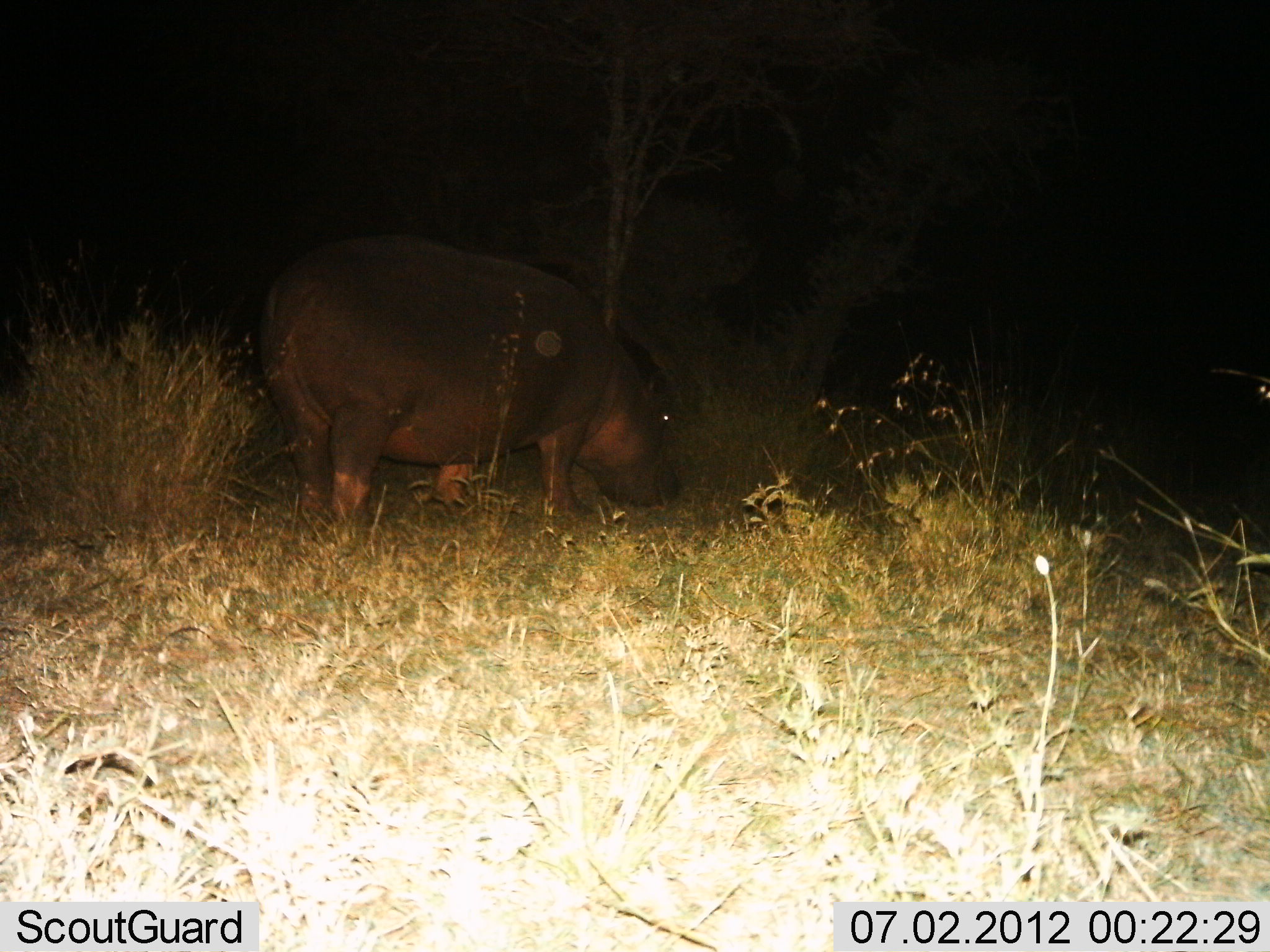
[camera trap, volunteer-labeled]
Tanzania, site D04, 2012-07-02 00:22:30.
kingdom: Animalia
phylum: Chordata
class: Mammalia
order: Artiodactyla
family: Hippopotamidae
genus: Hippopotamus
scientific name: Hippopotamus amphibius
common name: hippopotamus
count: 1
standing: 40%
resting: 0%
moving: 30%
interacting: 0%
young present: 0%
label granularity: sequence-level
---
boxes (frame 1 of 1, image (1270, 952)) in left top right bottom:
animal: 262 237 685 554